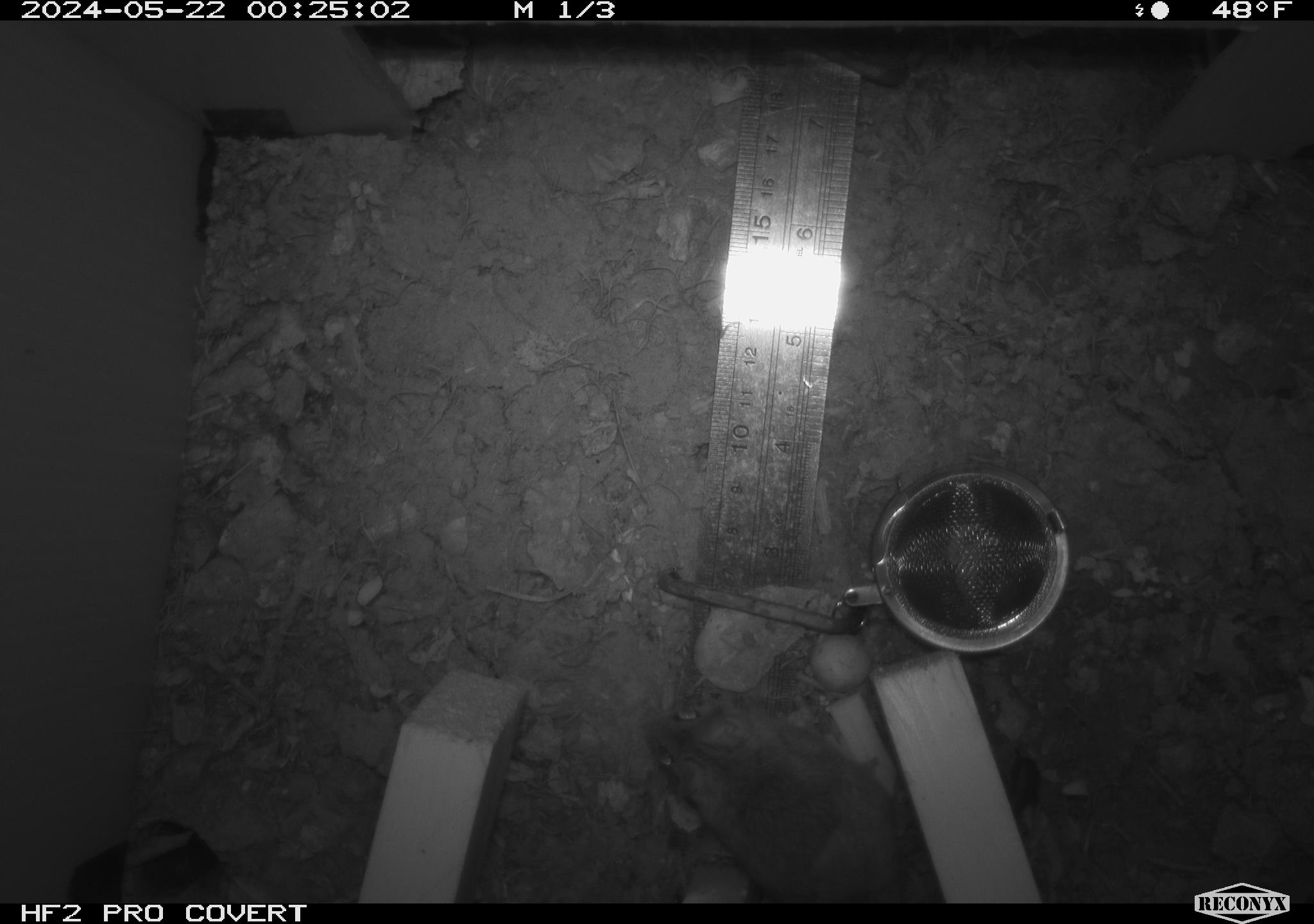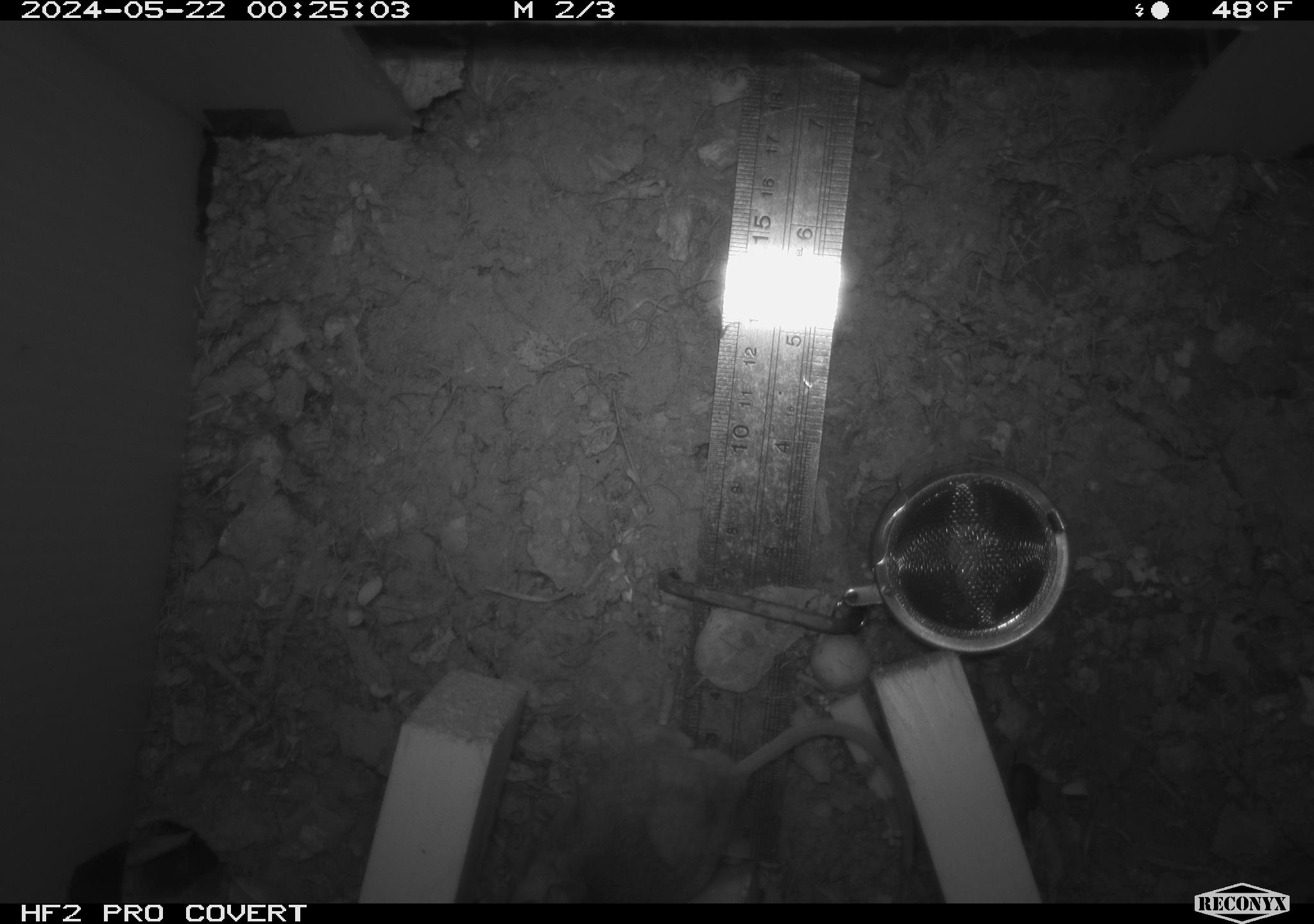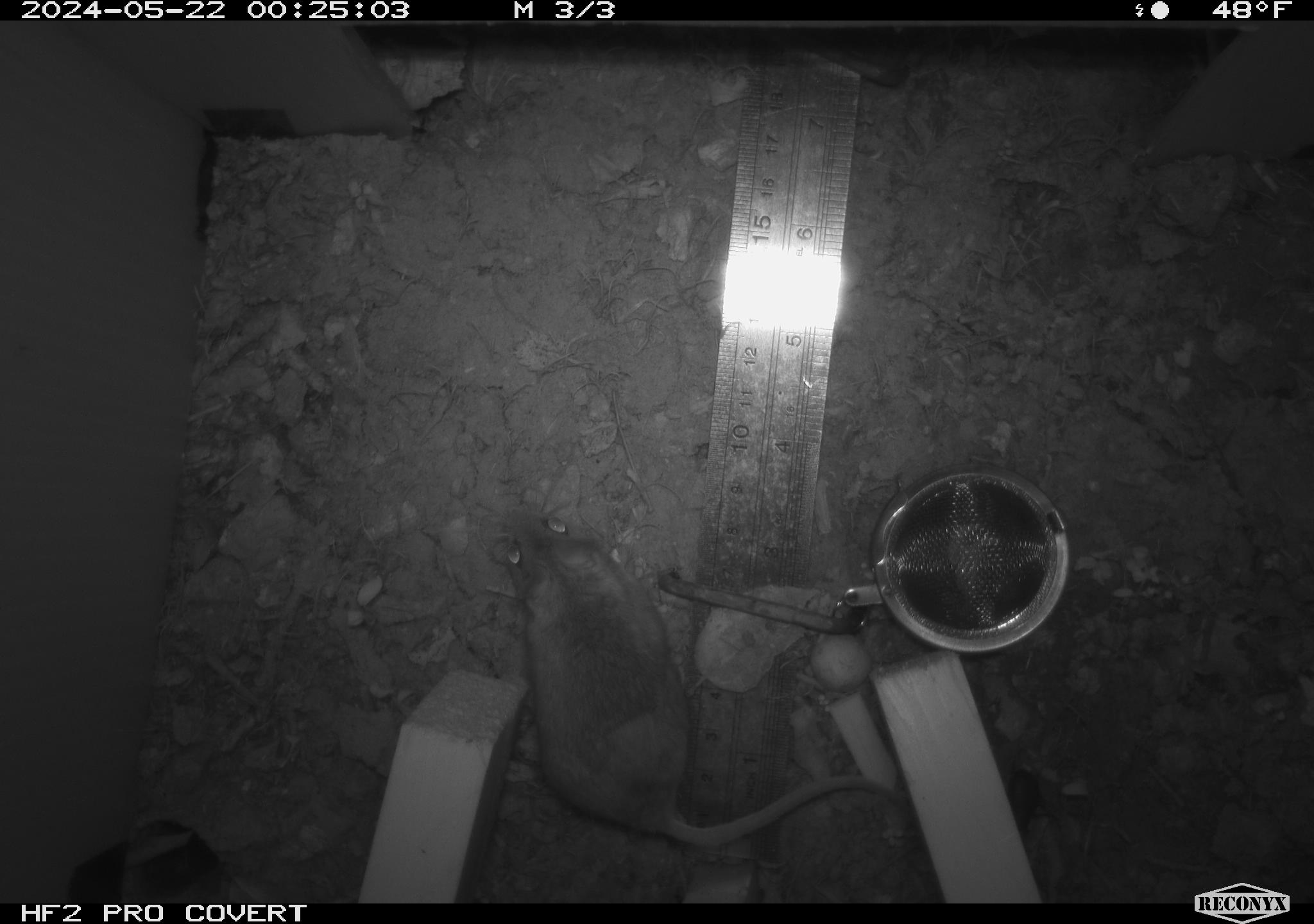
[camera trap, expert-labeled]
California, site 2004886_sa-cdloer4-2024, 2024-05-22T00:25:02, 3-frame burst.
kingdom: Animalia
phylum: Chordata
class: Mammalia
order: Rodentia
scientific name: Rodentia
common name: mouse species